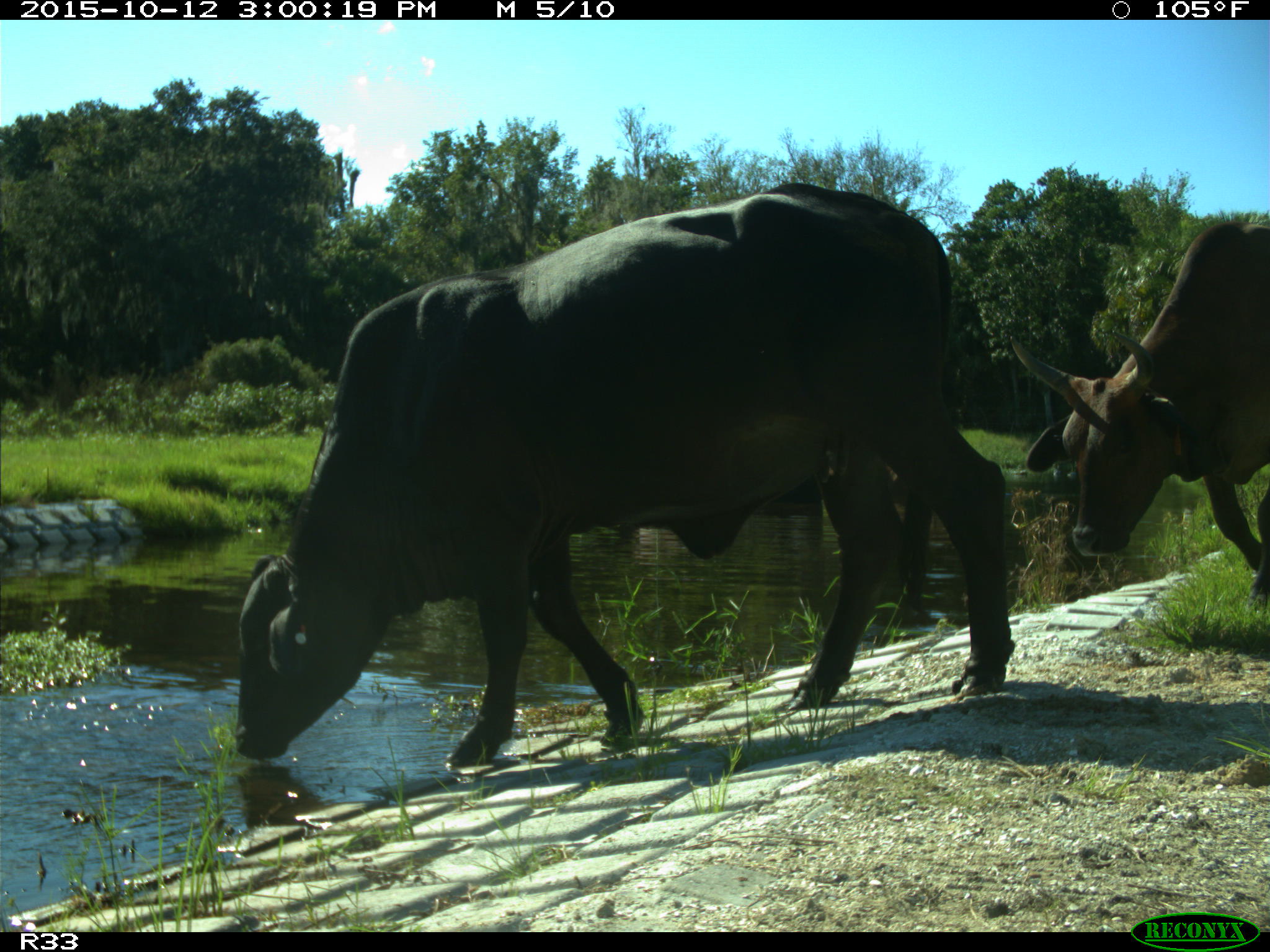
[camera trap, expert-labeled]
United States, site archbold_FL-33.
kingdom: Animalia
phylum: Chordata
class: Mammalia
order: Artiodactyla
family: Bovidae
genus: Bos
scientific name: Bos taurus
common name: domestic cow